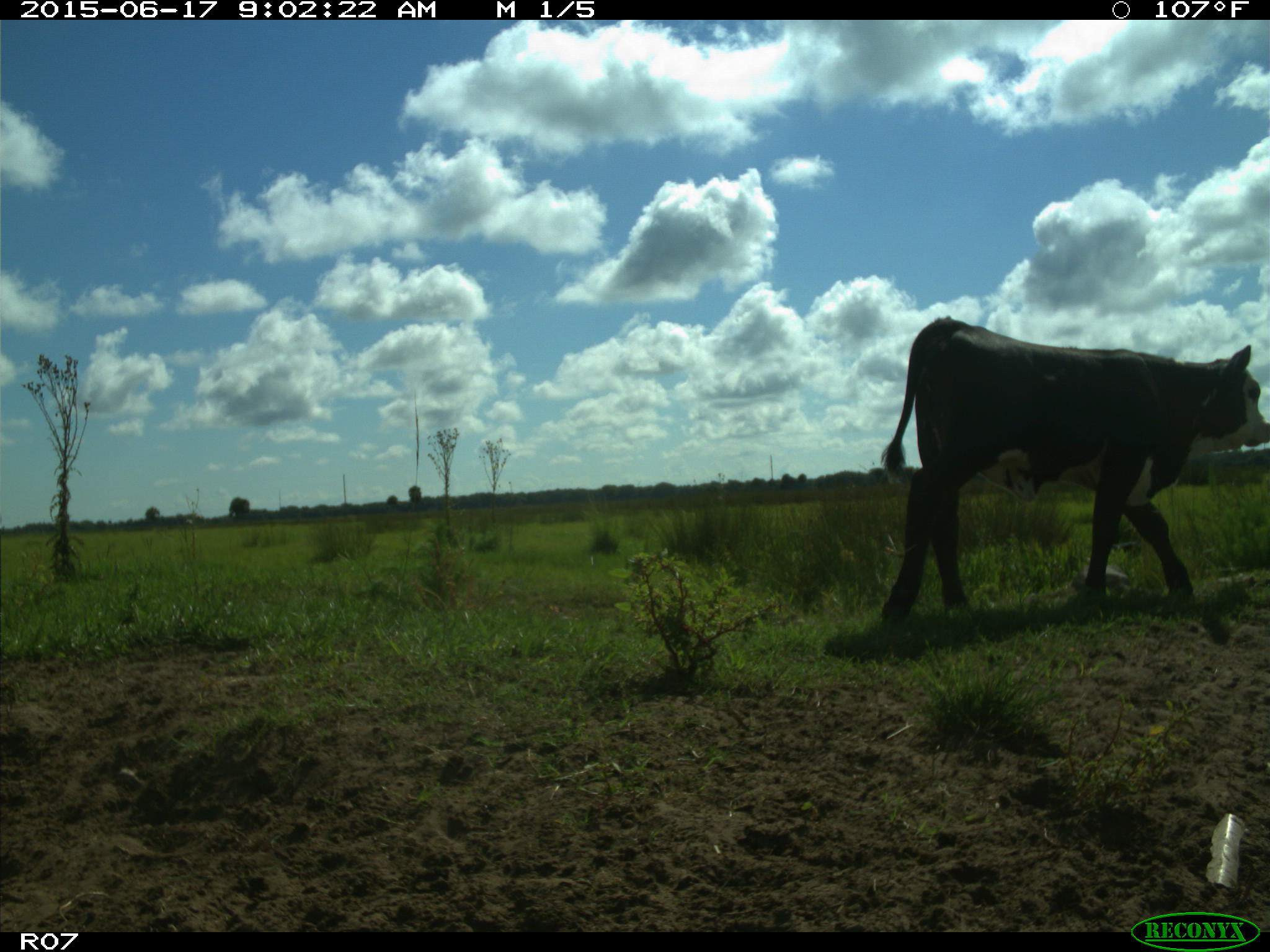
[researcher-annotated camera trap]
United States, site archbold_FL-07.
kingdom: Animalia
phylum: Chordata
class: Mammalia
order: Artiodactyla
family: Bovidae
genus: Bos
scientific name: Bos taurus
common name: domestic cow